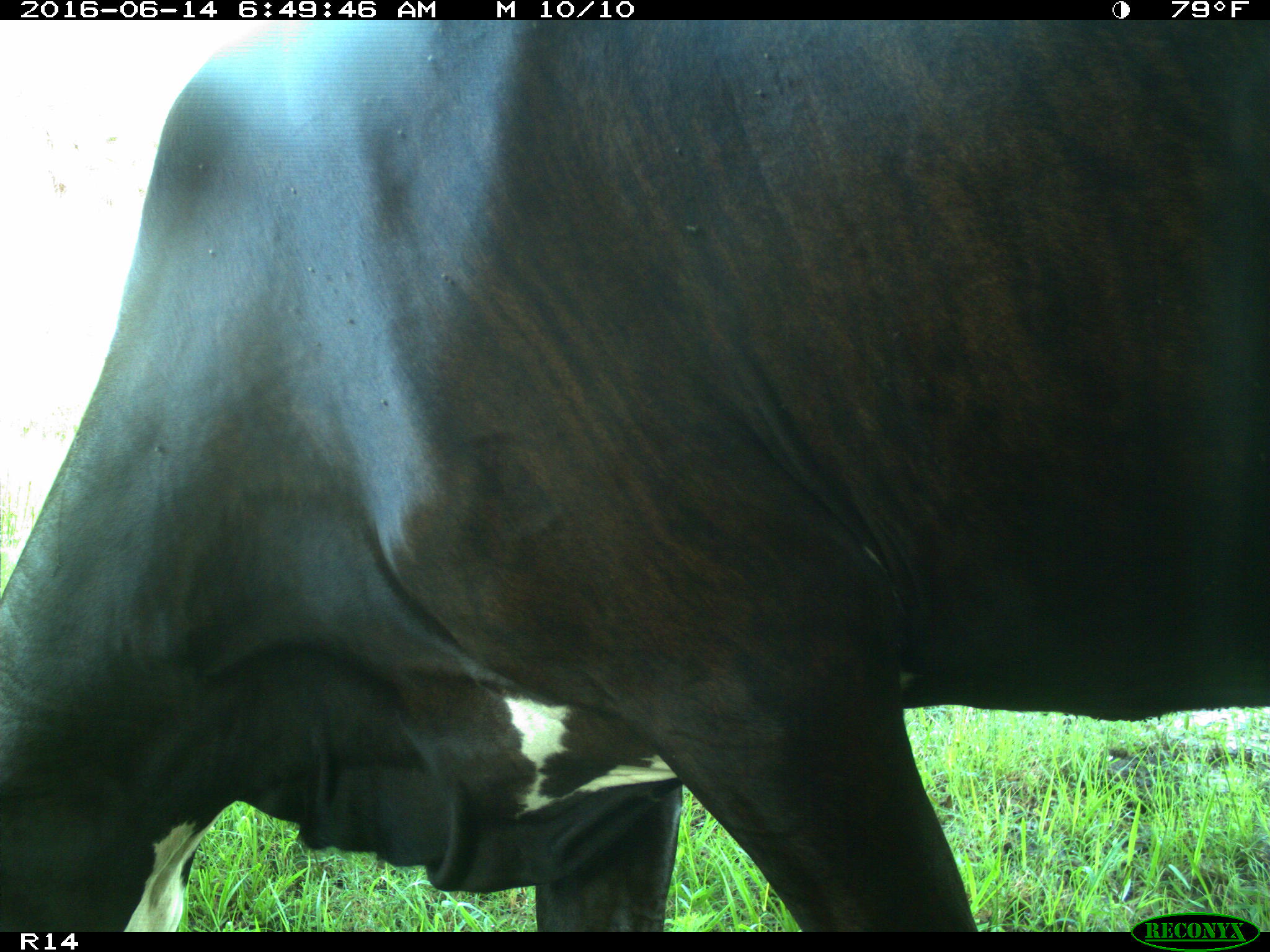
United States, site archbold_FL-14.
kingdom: Animalia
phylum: Chordata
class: Mammalia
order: Artiodactyla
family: Bovidae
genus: Bos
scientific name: Bos taurus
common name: domestic cow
Bos taurus (domestic cow).